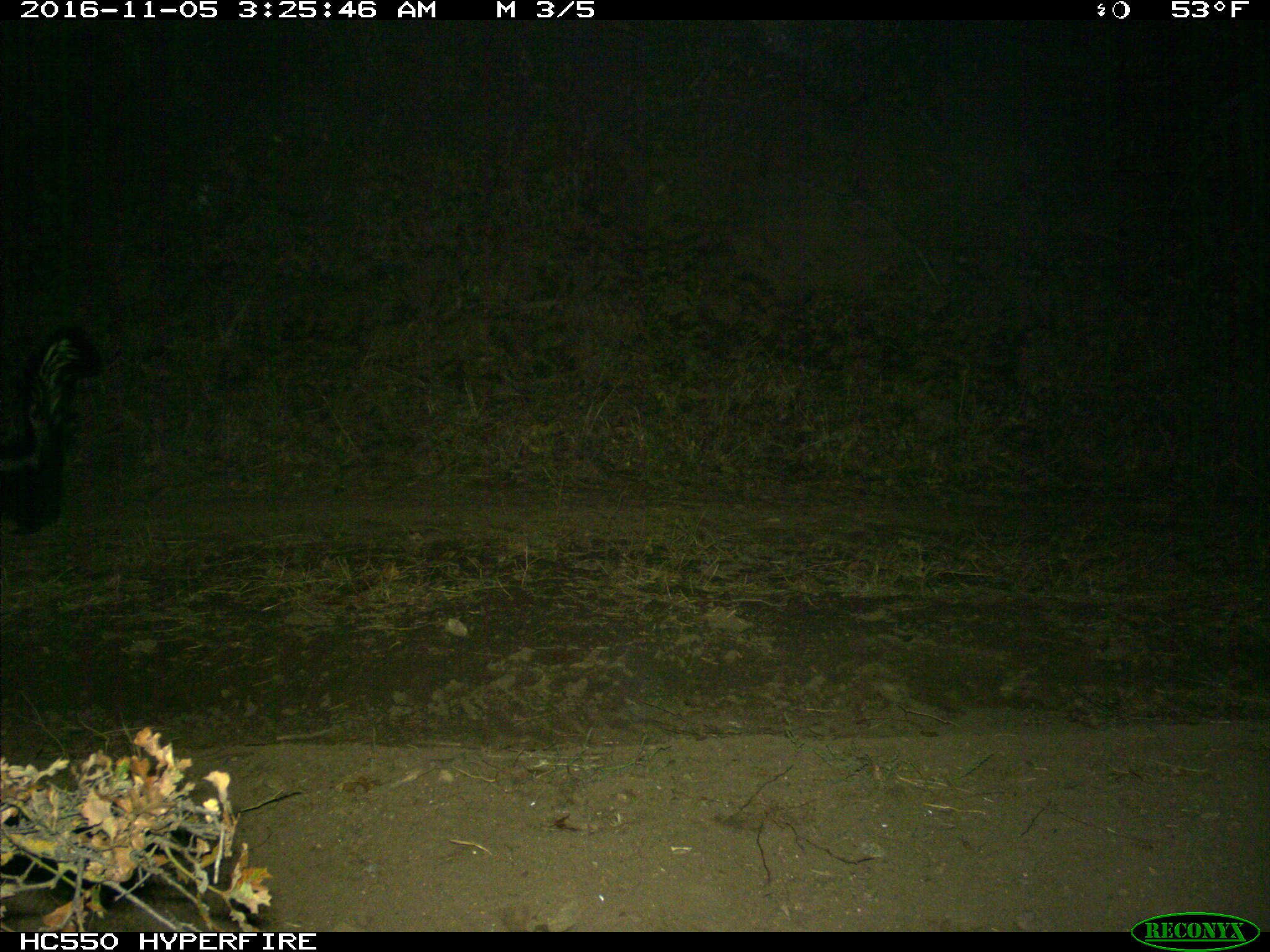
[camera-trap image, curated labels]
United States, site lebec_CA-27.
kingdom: Animalia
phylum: Chordata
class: Mammalia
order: Carnivora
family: Mephitidae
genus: Mephitis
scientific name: Mephitis mephitis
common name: striped skunk